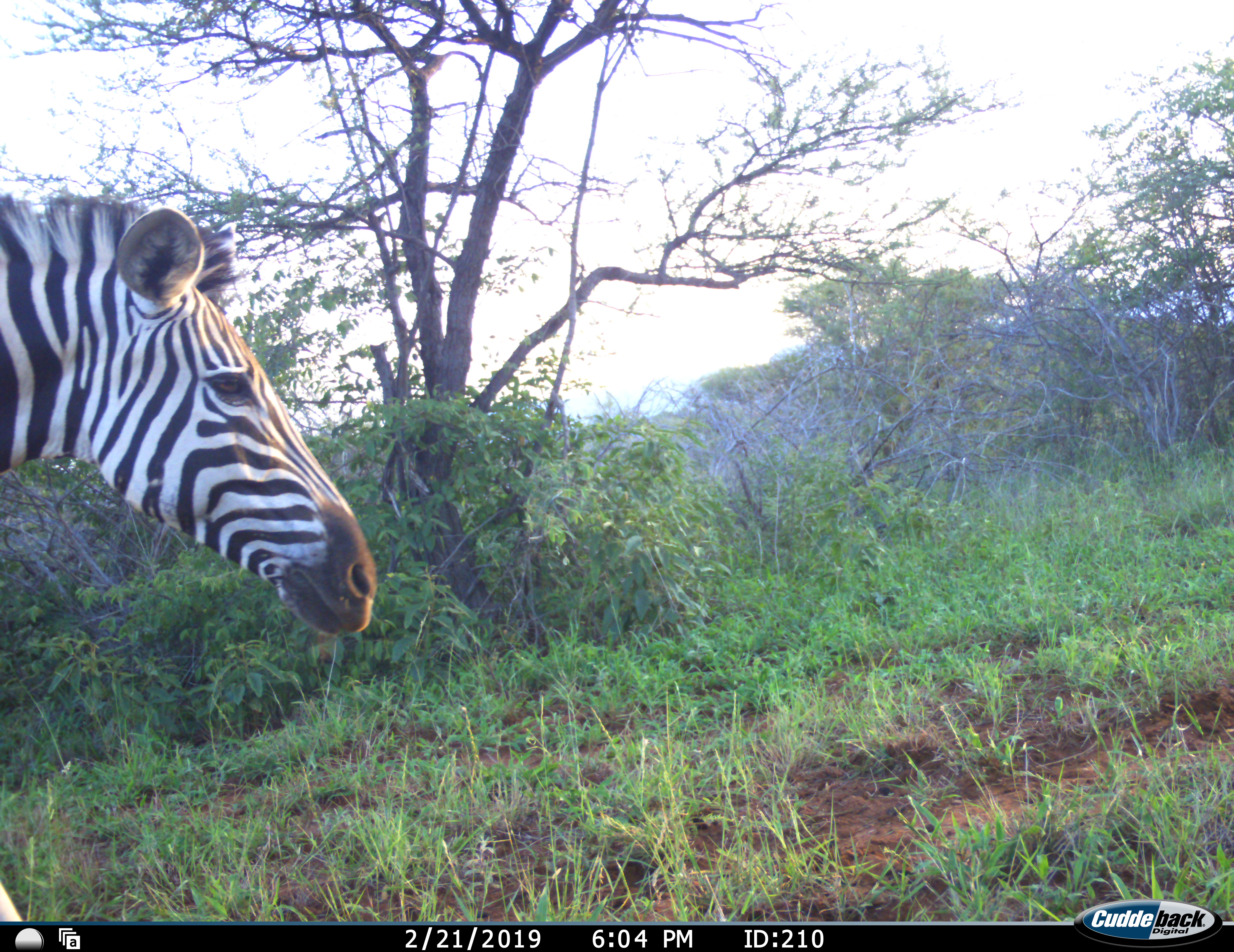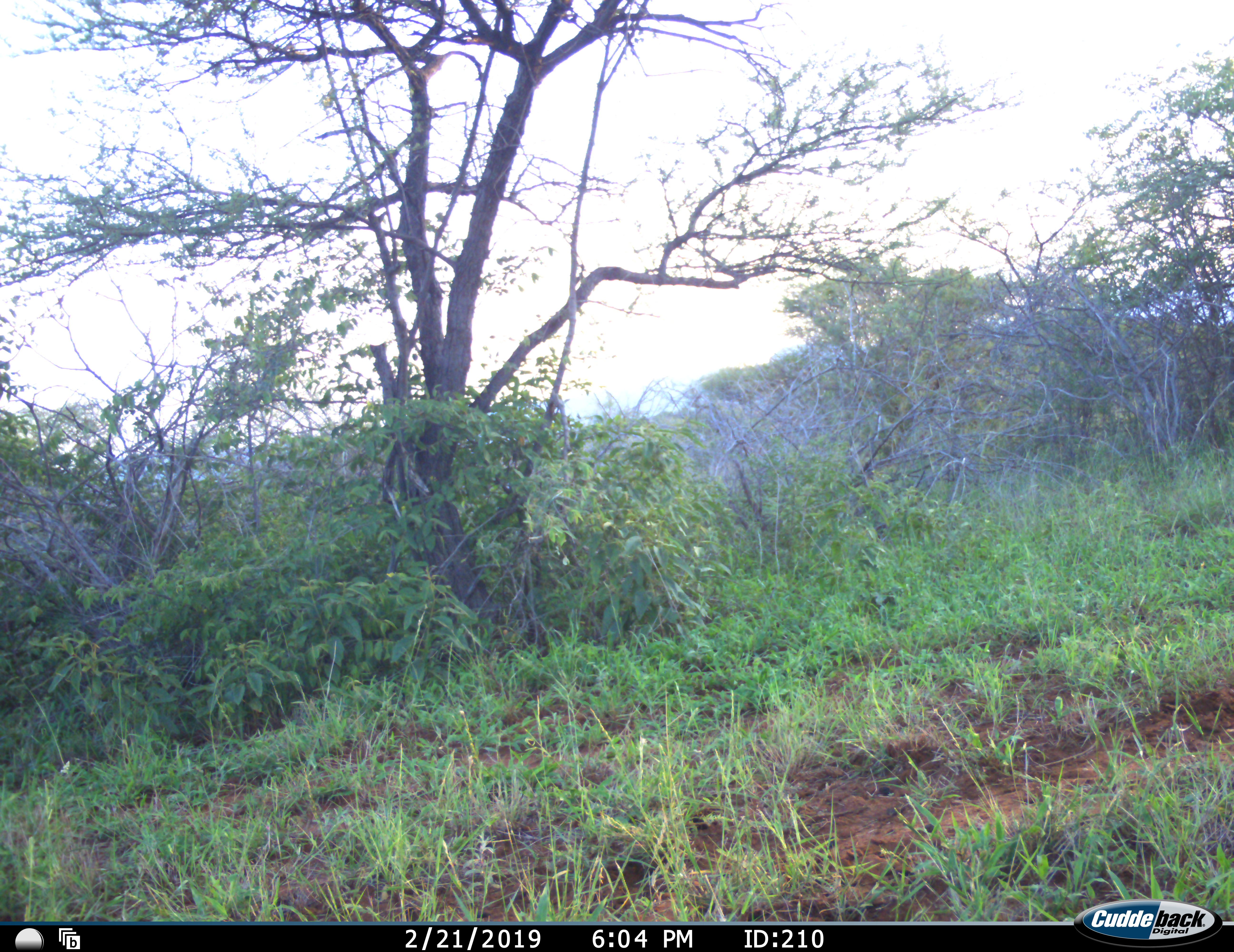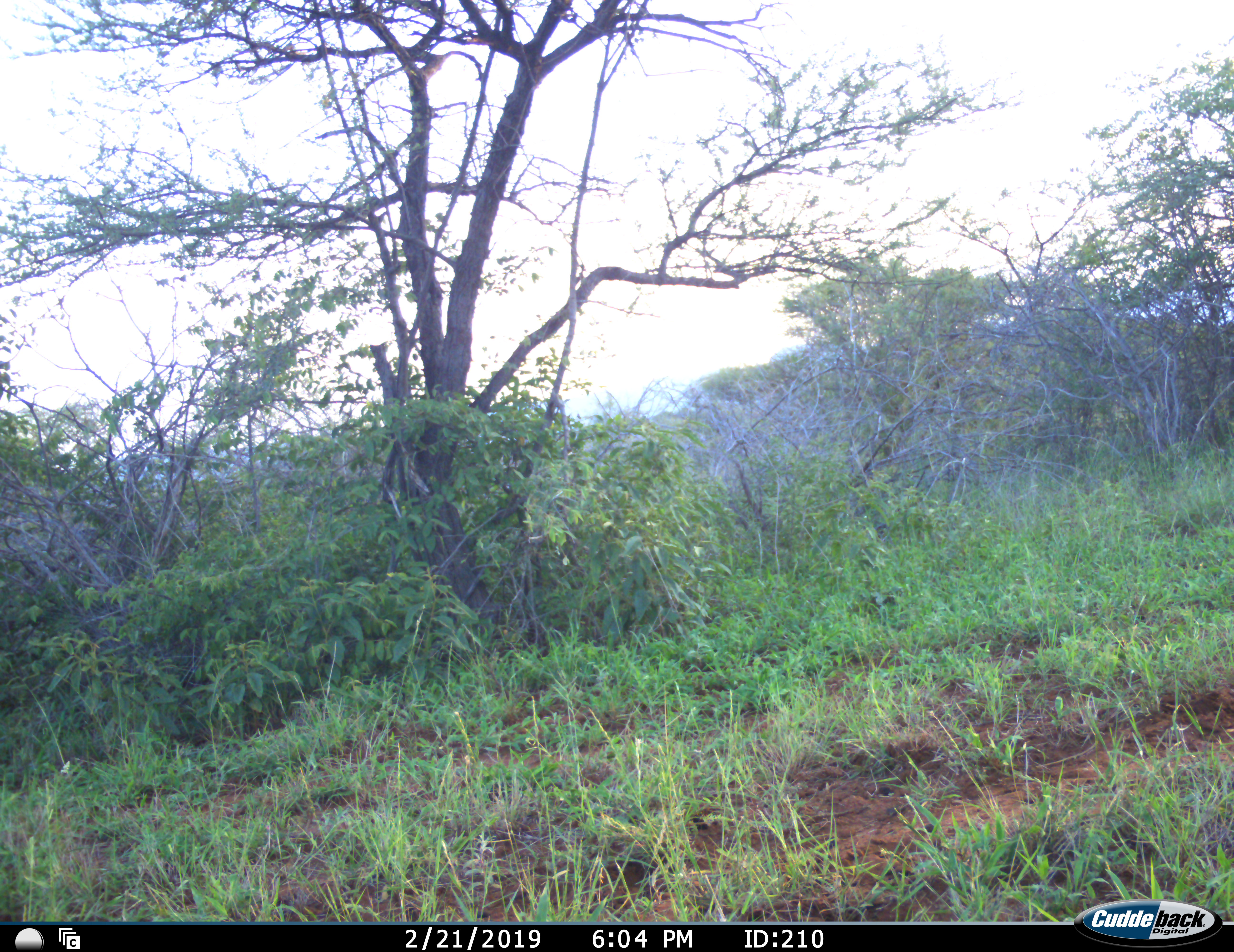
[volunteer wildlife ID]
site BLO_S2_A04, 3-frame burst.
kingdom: Animalia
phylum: Chordata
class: Mammalia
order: Perissodactyla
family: Equidae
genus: Equus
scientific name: Equus quagga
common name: plains zebra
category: zebraplains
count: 1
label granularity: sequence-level